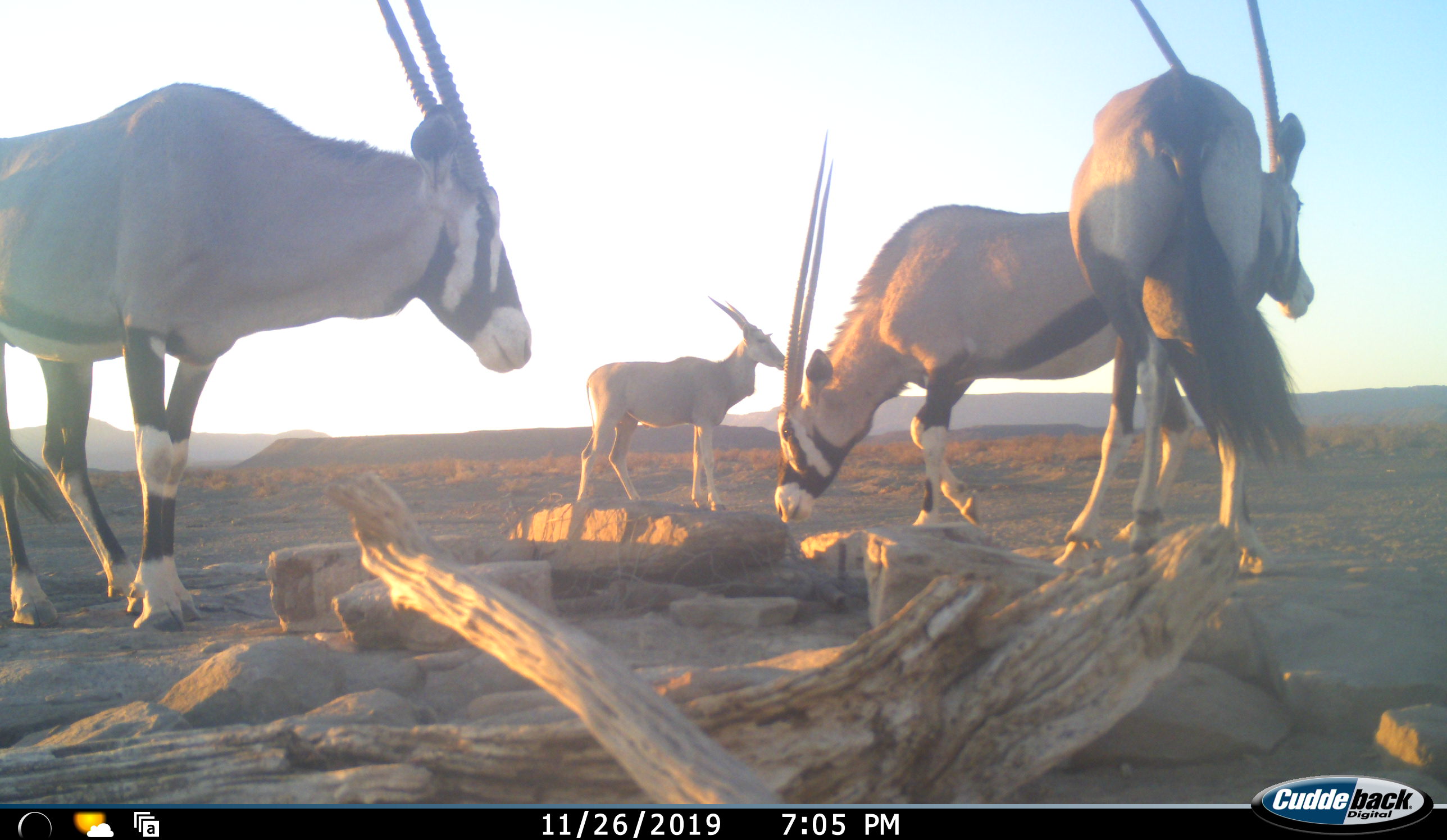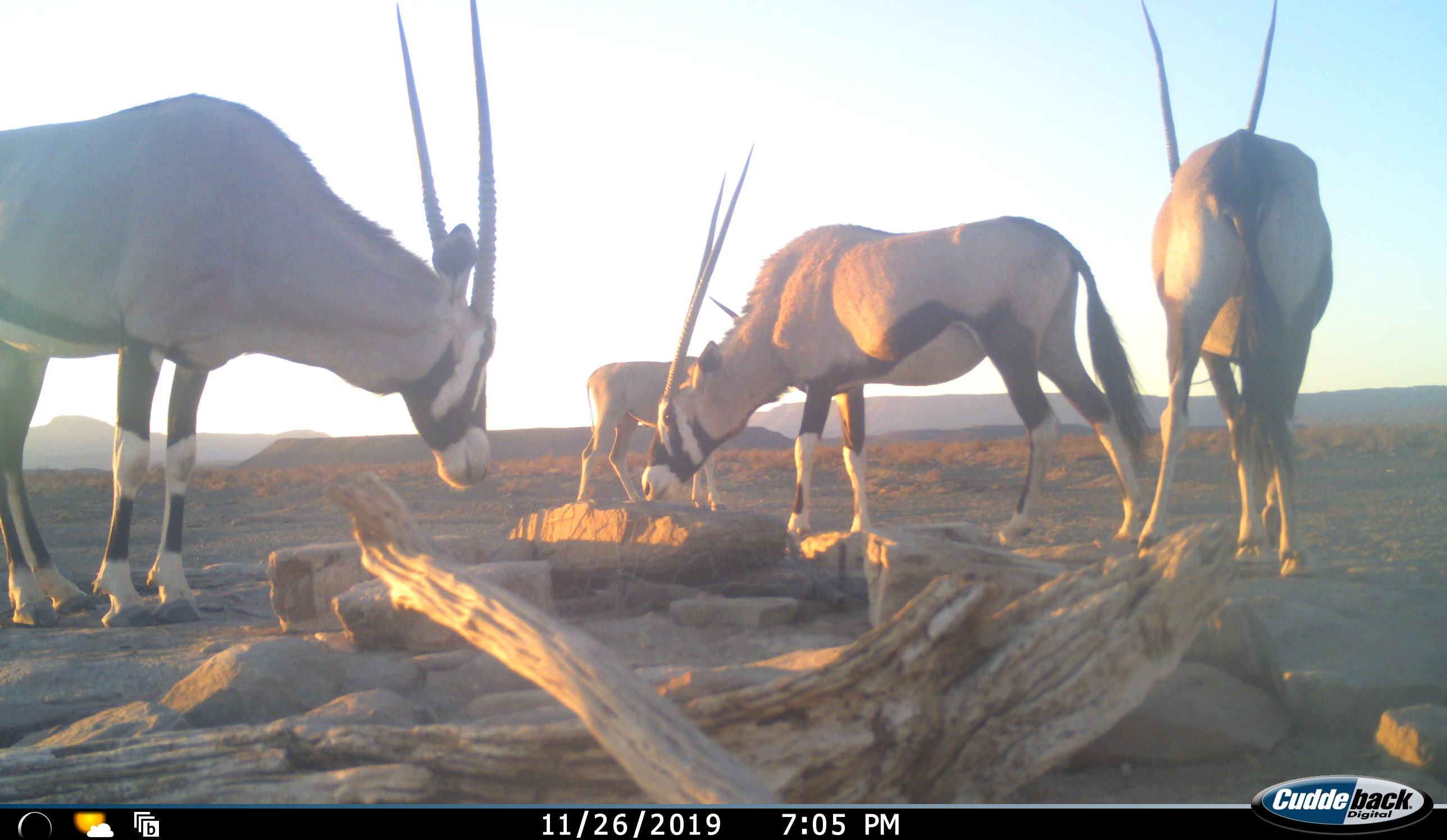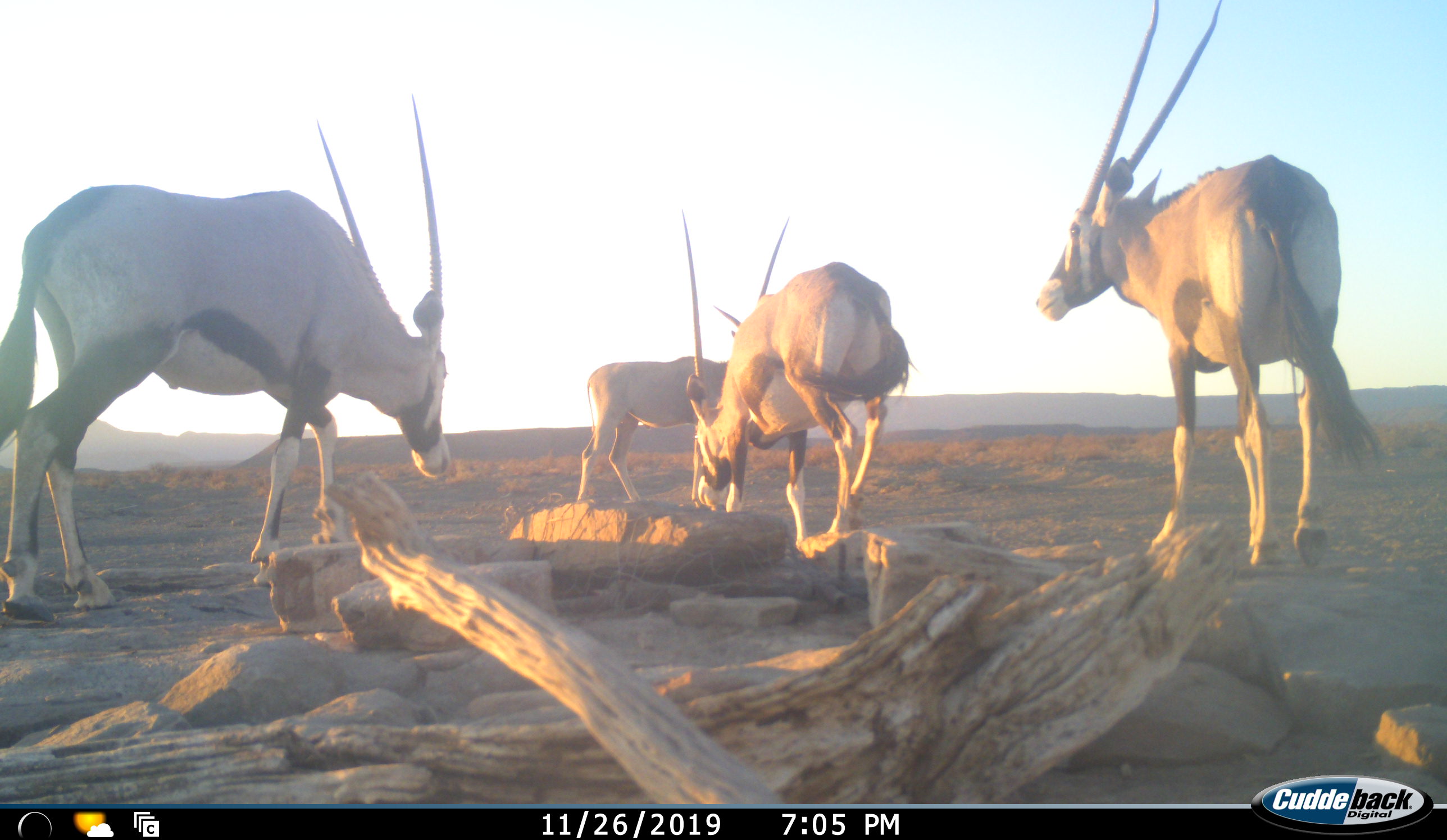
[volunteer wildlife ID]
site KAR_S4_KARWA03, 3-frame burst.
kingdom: Animalia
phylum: Chordata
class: Mammalia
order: Artiodactyla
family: Bovidae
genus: Tragelaphus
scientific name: Tragelaphus oryx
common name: eland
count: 1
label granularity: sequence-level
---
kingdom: Animalia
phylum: Chordata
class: Mammalia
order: Artiodactyla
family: Bovidae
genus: Oryx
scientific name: Oryx gazella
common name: gemsbok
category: oryx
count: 3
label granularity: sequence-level